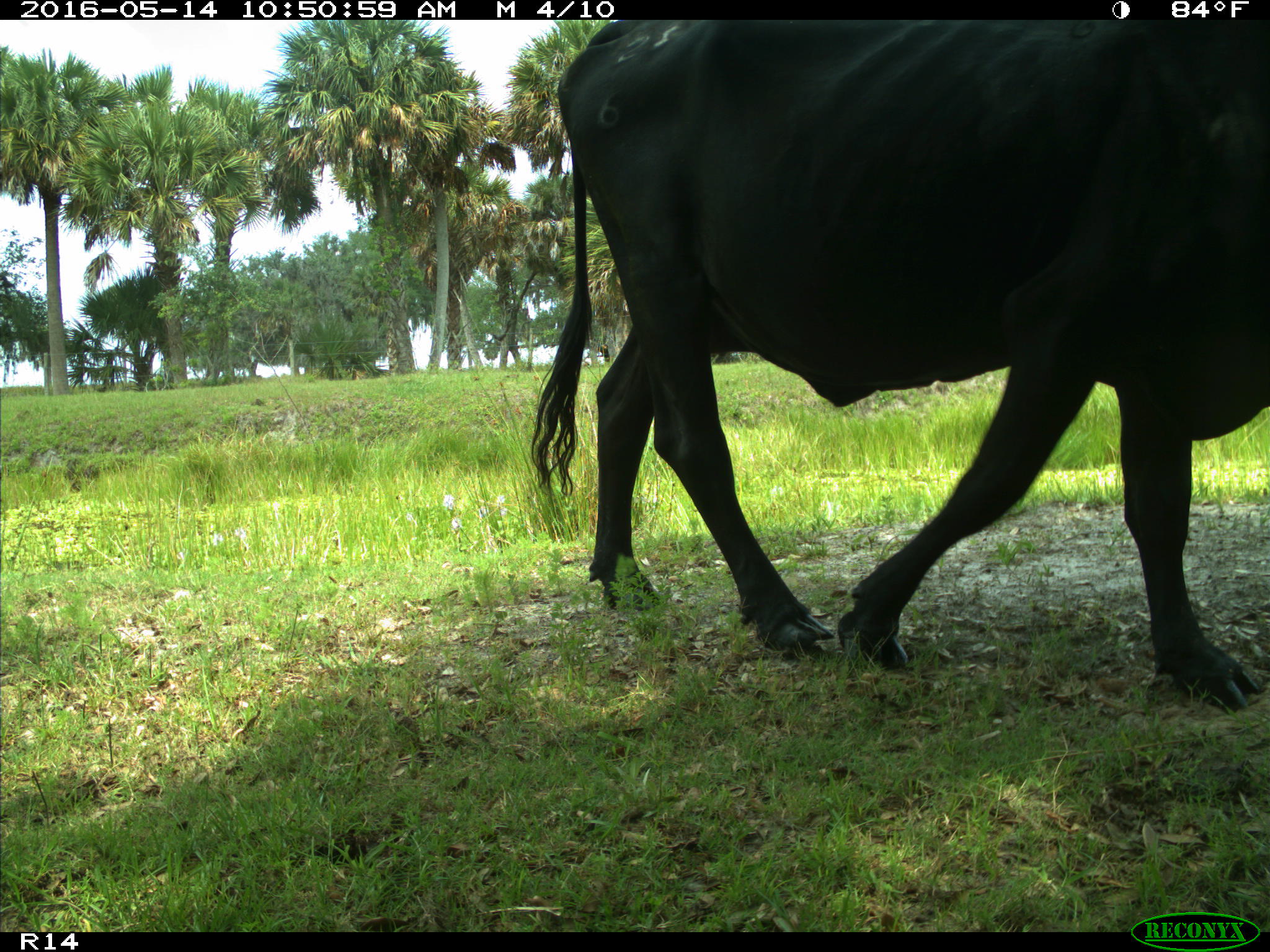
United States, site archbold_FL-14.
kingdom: Animalia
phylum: Chordata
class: Mammalia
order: Artiodactyla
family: Bovidae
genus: Bos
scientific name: Bos taurus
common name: domestic cow